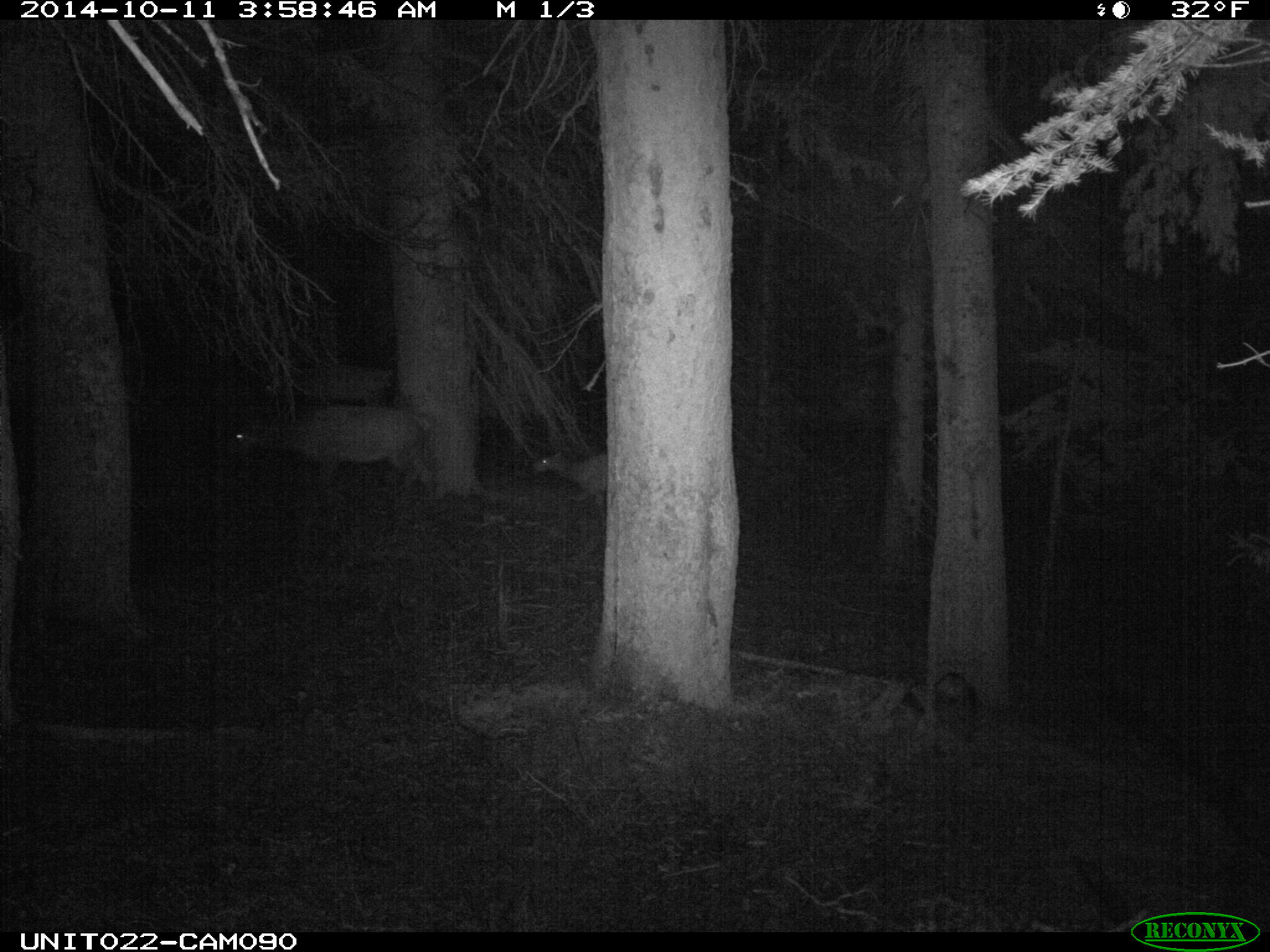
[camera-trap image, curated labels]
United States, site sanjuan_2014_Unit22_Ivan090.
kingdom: Animalia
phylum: Chordata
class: Mammalia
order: Artiodactyla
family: Cervidae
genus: Cervus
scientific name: Cervus elaphus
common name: red deer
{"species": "Cervus elaphus (red deer)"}